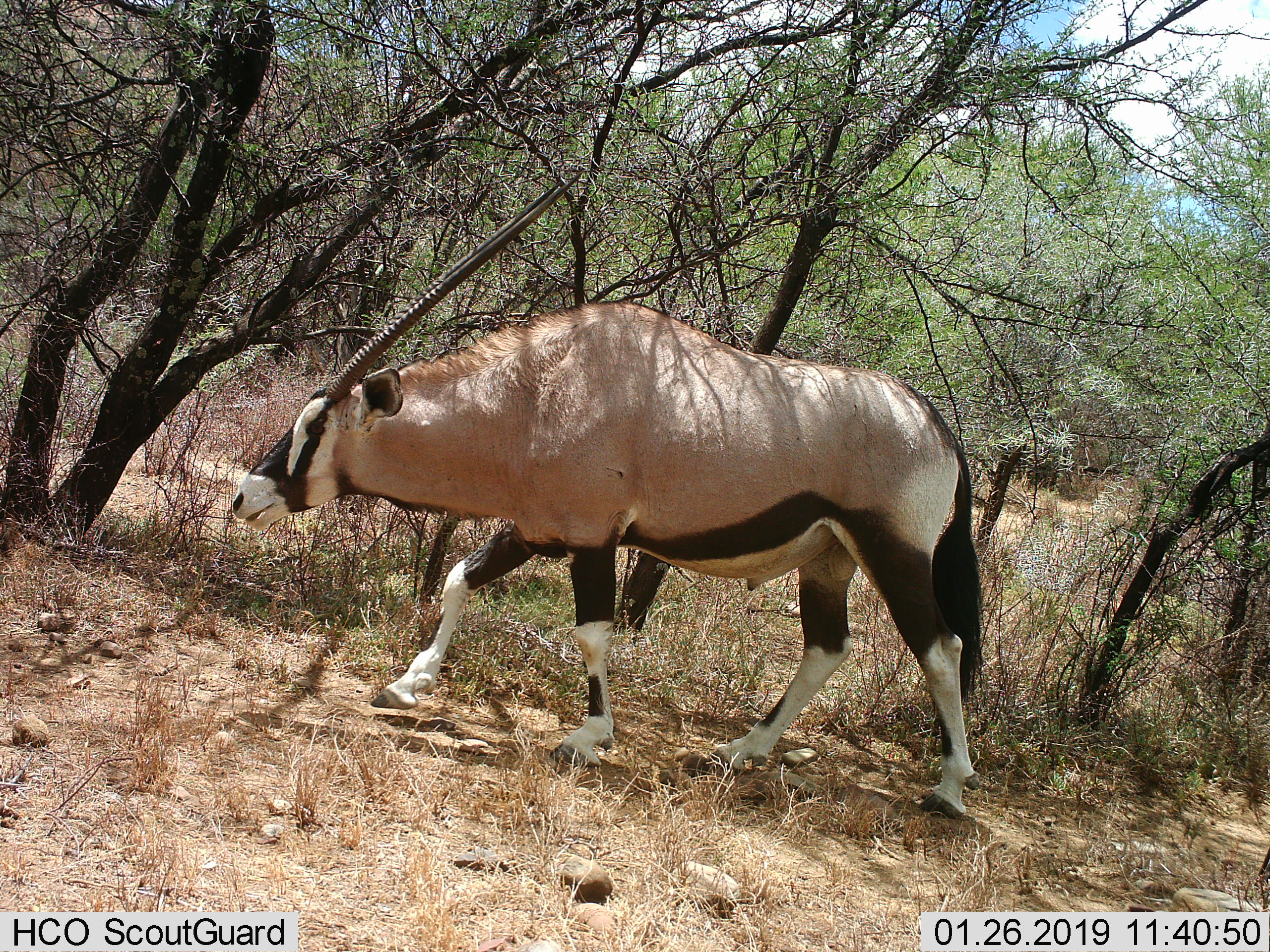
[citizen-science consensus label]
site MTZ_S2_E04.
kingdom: Animalia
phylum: Chordata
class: Mammalia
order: Artiodactyla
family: Bovidae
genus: Oryx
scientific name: Oryx gazella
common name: gemsbok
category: oryx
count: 1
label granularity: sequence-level